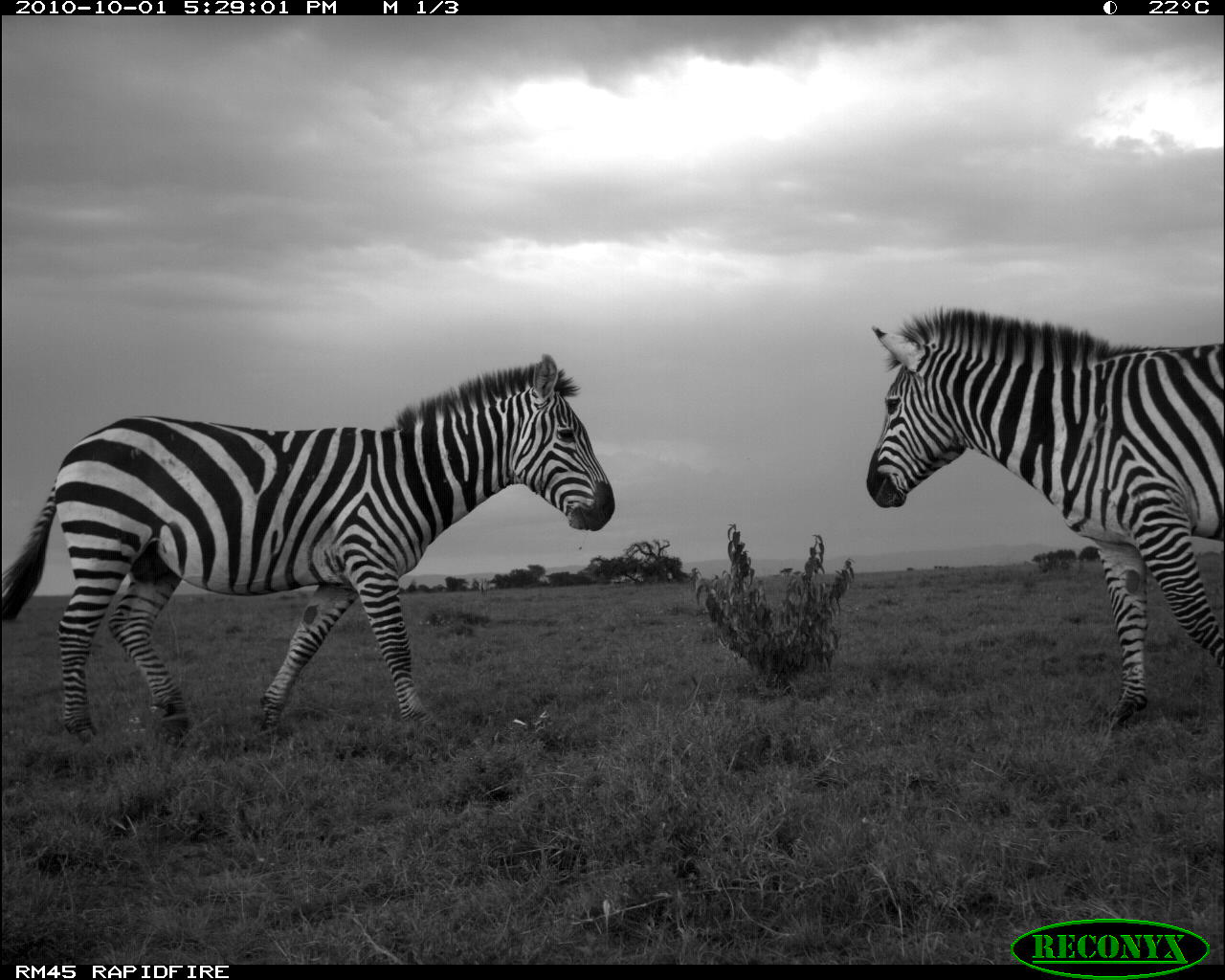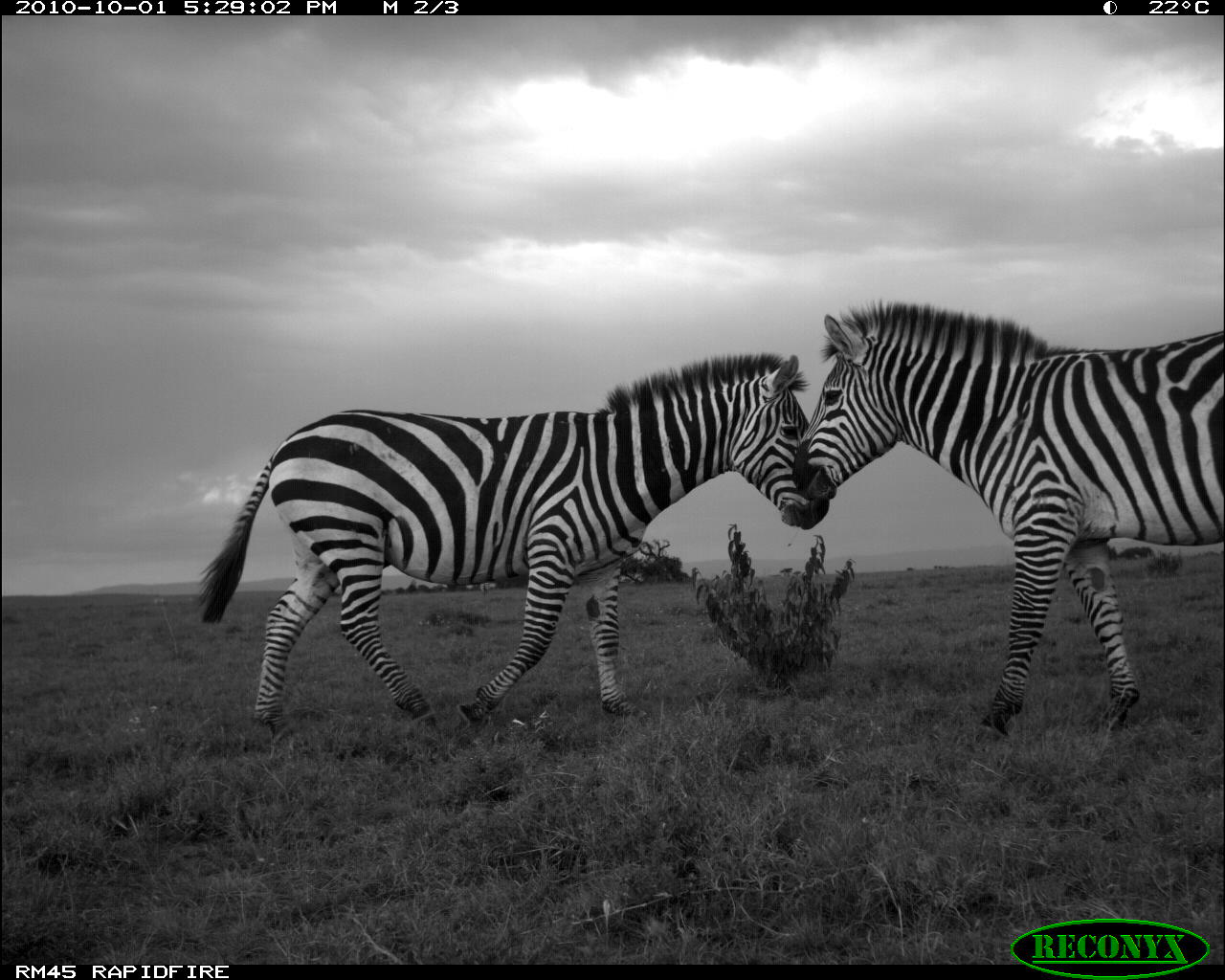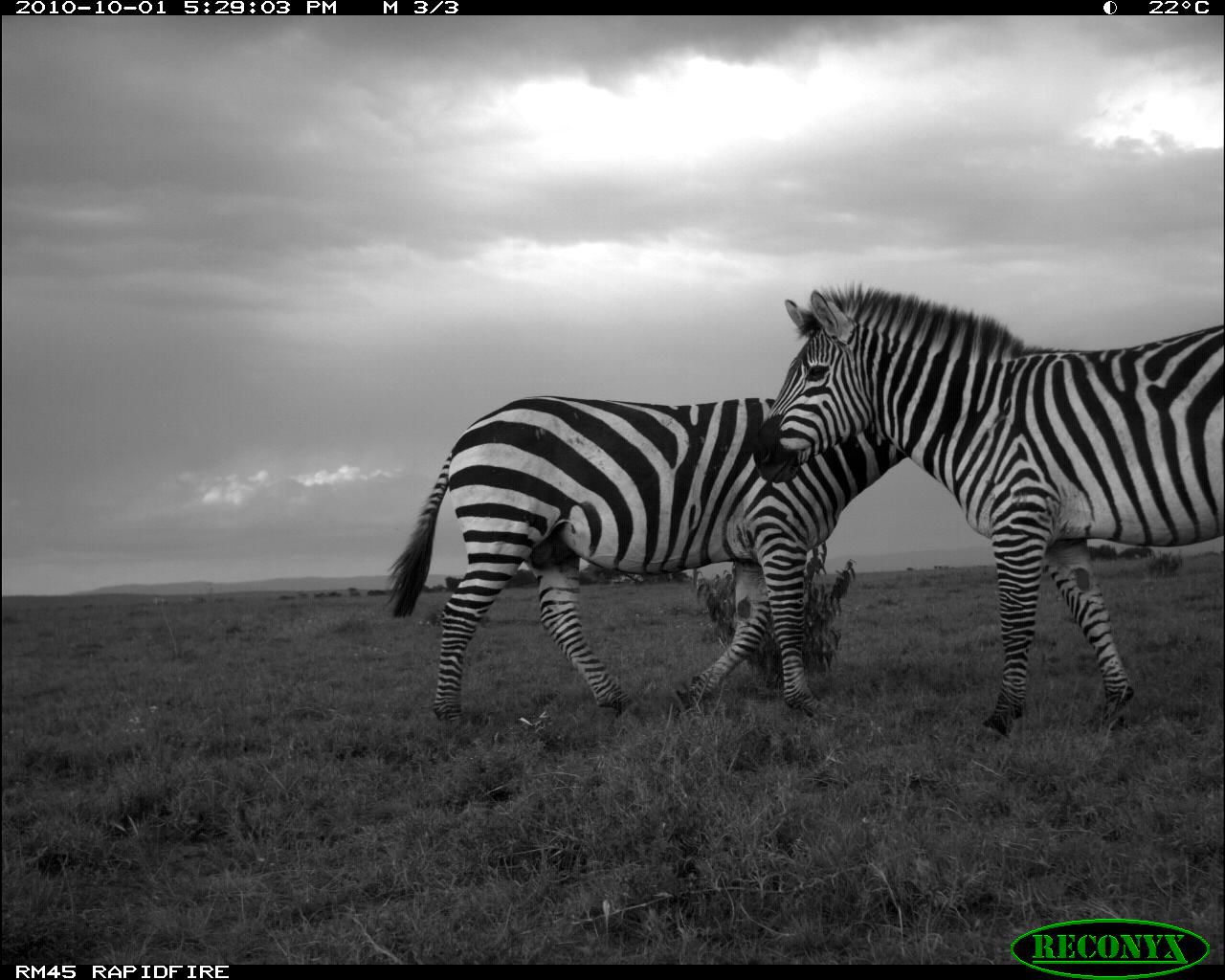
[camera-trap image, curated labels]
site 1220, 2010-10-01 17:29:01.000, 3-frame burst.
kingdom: Animalia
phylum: Chordata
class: Mammalia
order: Perissodactyla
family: Equidae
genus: Equus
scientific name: Equus quagga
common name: plains zebra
Equus quagga (plains zebra), count 2.